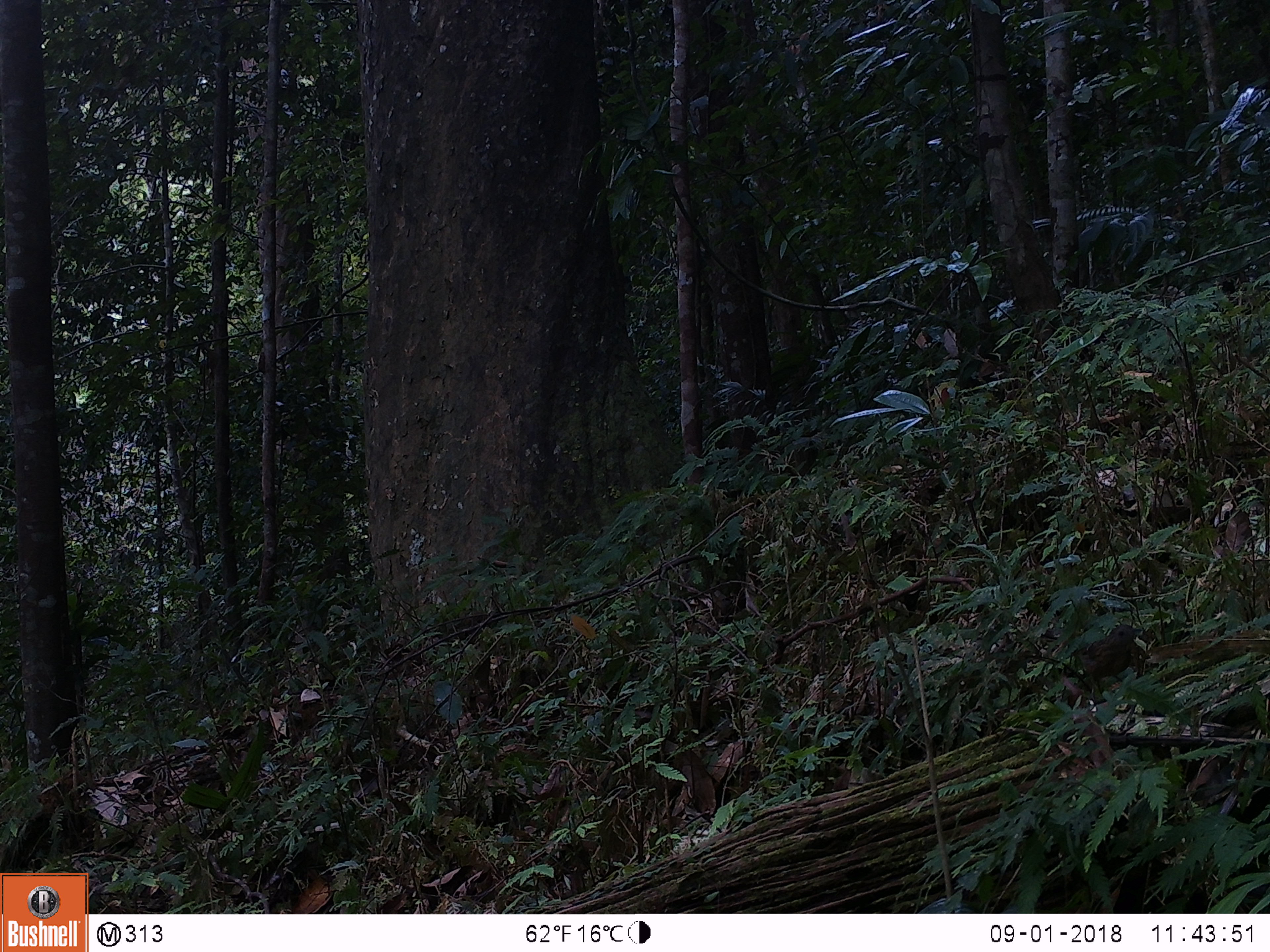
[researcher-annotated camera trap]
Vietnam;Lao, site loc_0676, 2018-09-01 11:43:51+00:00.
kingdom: Animalia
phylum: Chordata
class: Aves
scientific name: Aves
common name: bird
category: unidentified bird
Unidentified bird (bird) (Aves). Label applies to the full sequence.